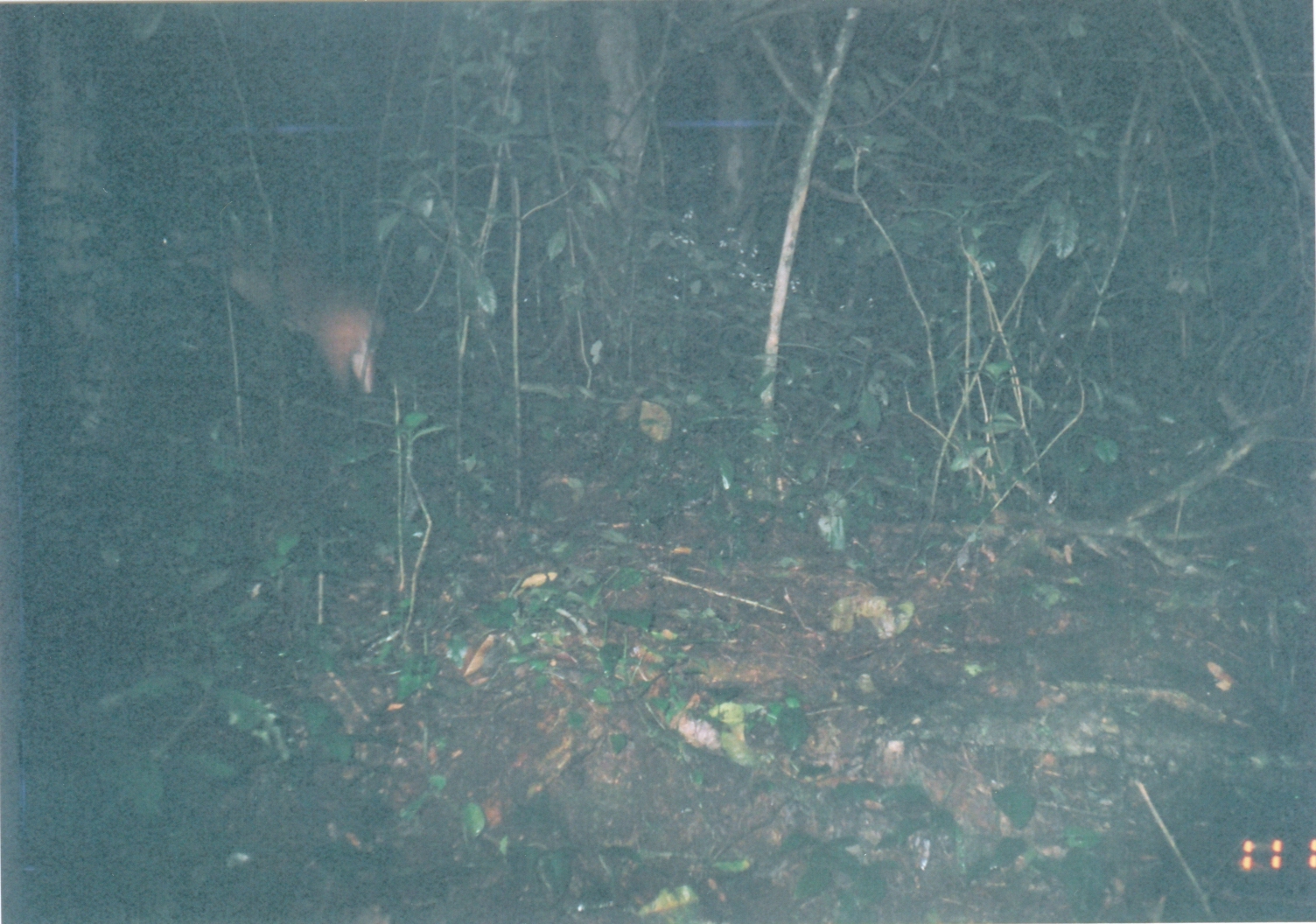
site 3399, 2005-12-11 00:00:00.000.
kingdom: Animalia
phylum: Chordata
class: Mammalia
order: Artiodactyla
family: Bovidae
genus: Cephalophus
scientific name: Cephalophus harveyi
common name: harvey's duiker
Cephalophus harveyi (harvey's duiker), count 1.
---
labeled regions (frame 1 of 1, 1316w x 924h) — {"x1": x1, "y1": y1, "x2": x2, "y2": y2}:
cephalophus harveyi: {"x1": 155, "y1": 214, "x2": 384, "y2": 391}